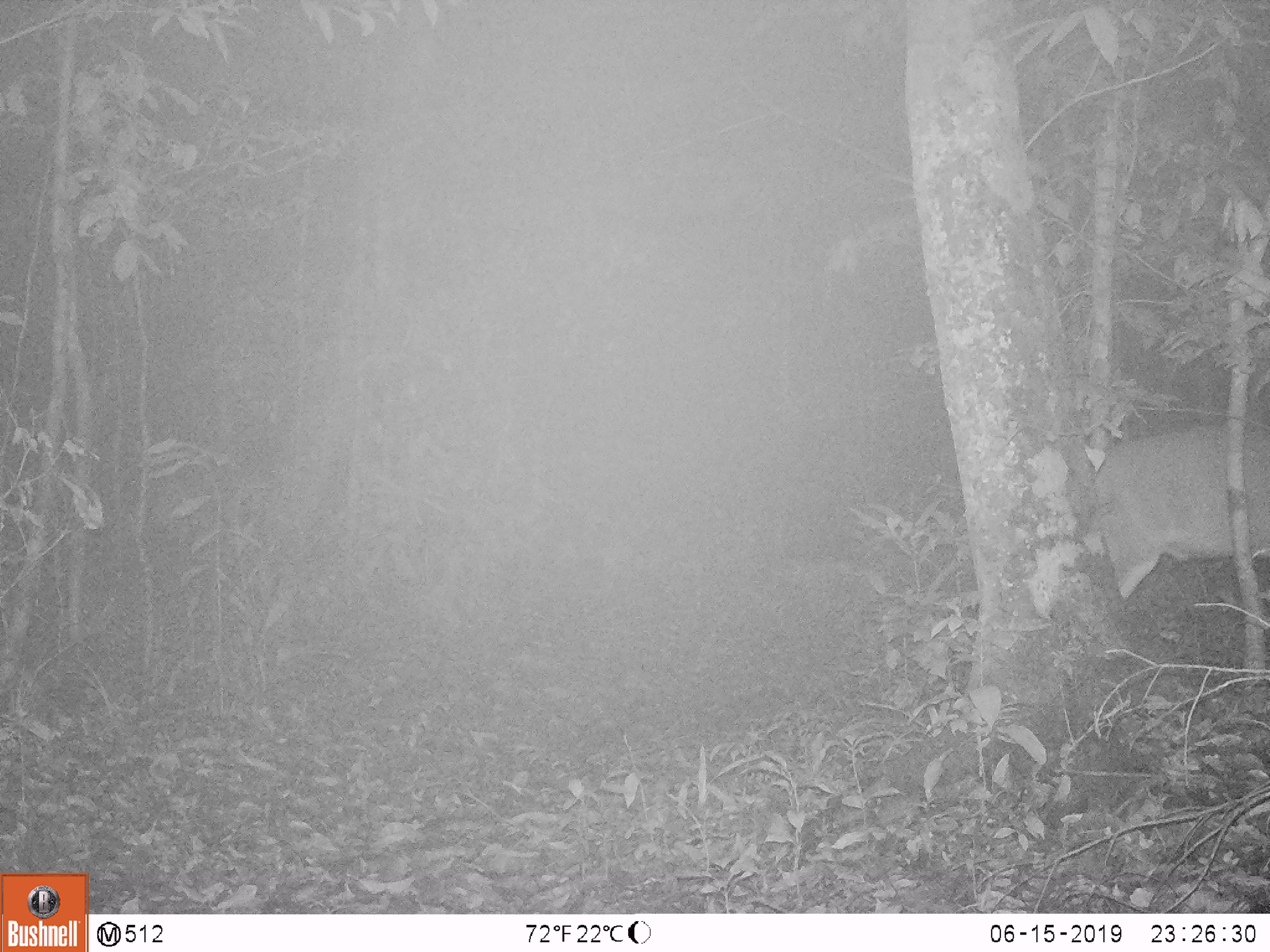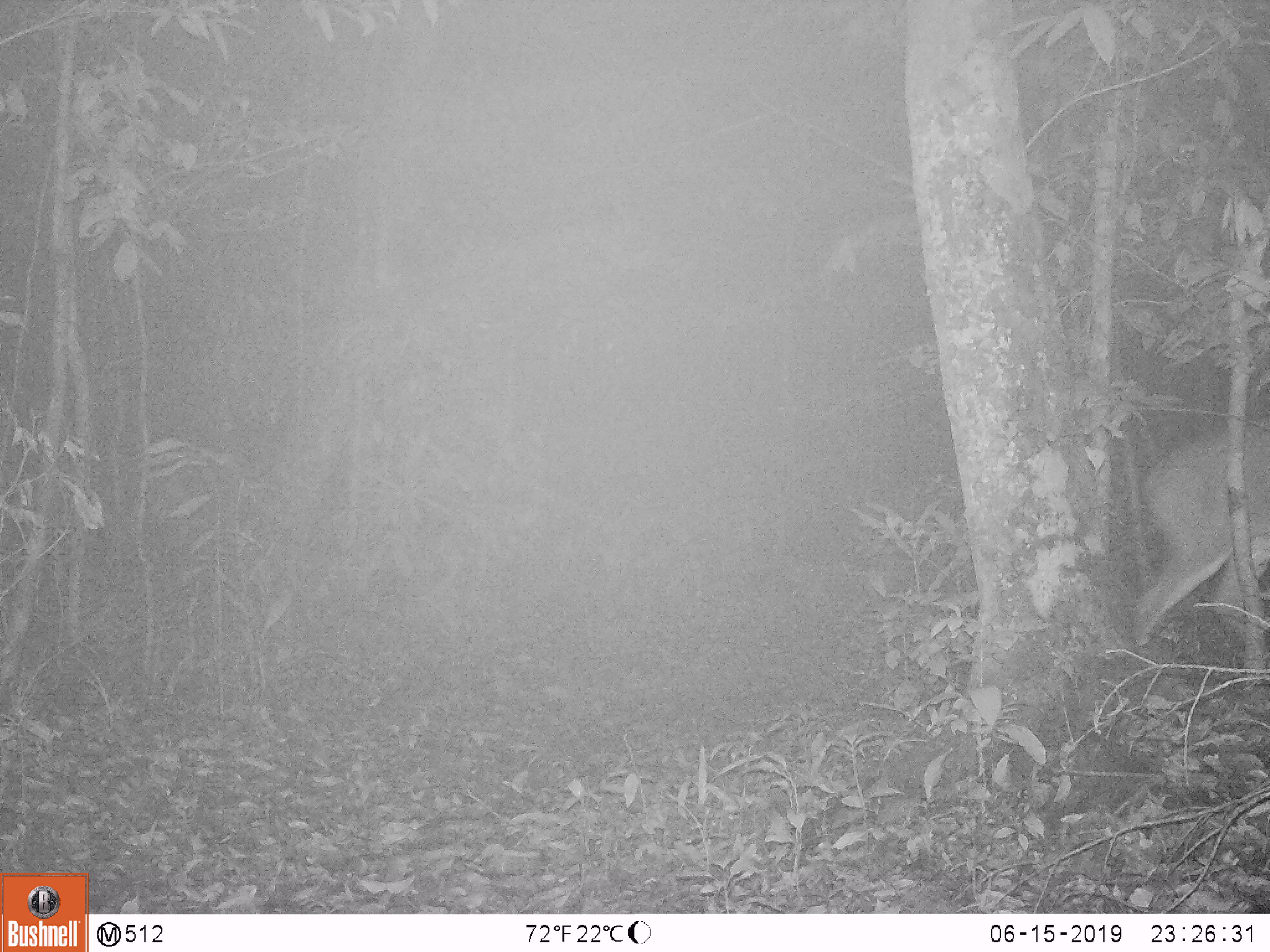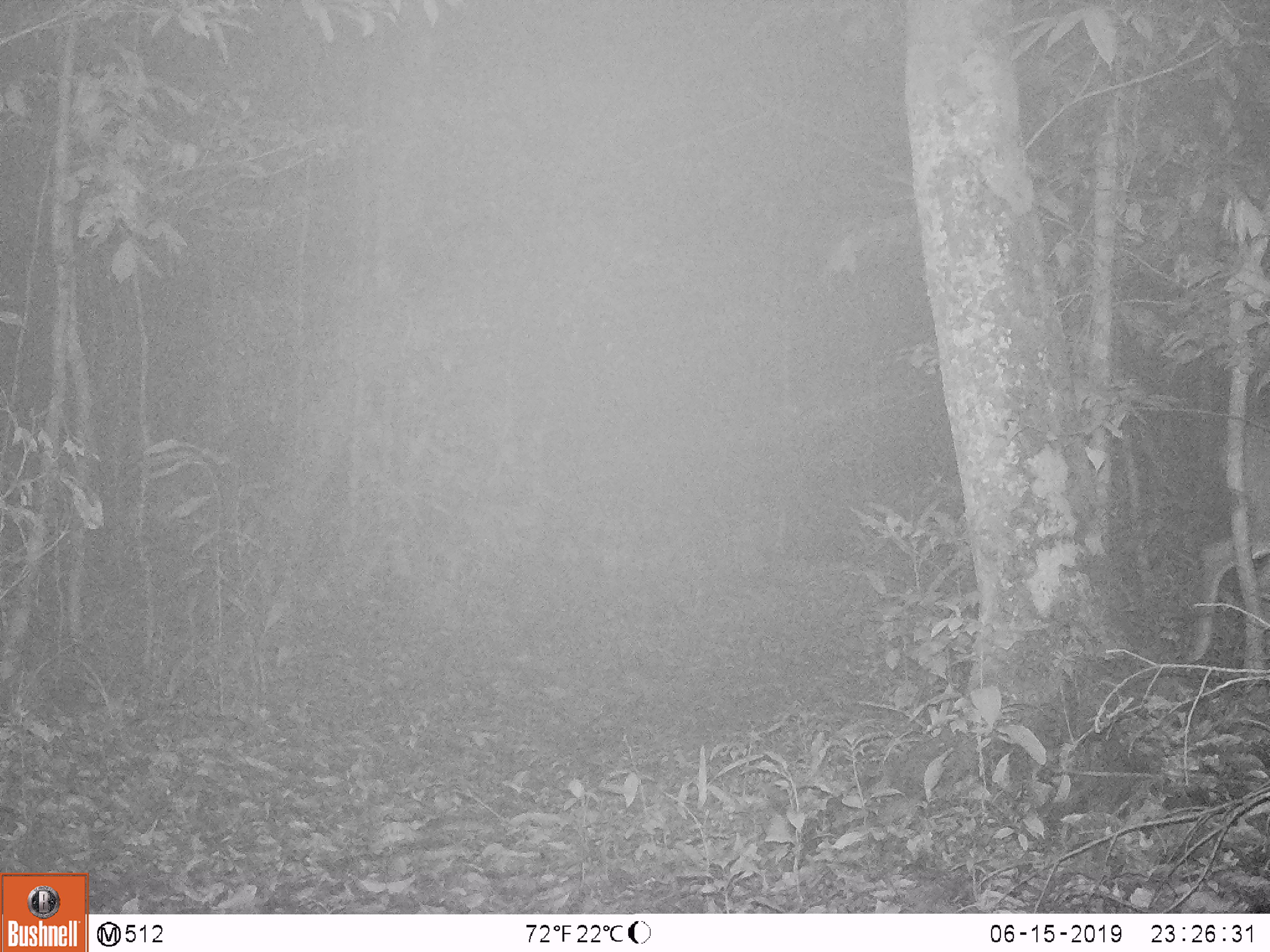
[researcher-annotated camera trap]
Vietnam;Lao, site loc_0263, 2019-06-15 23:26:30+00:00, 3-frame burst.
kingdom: Animalia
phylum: Chordata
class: Mammalia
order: Artiodactyla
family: Cervidae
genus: Muntiacus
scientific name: Muntiacus vuquangensis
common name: large-antlered muntjac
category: large antlered muntjac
Large antlered muntjac (large-antlered muntjac) (Muntiacus vuquangensis). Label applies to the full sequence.